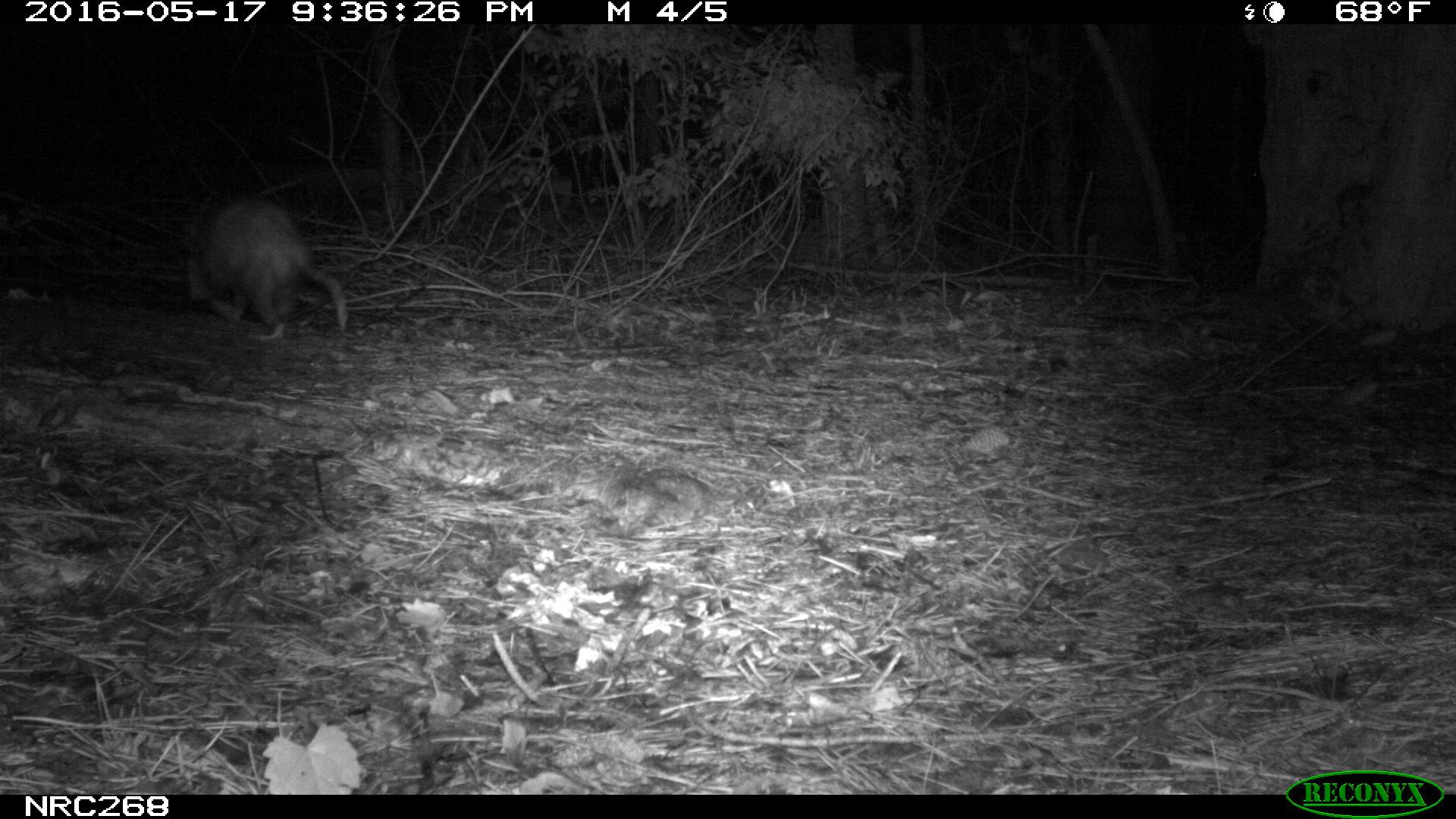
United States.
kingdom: Animalia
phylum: Chordata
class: Mammalia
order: Didelphimorphia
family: Didelphidae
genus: Didelphis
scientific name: Didelphis virginiana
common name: virginia opossum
Virginia Opossum (Didelphis virginiana).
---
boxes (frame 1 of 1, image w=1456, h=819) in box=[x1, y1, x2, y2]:
Virginia Opossum: box=[174, 187, 367, 351]